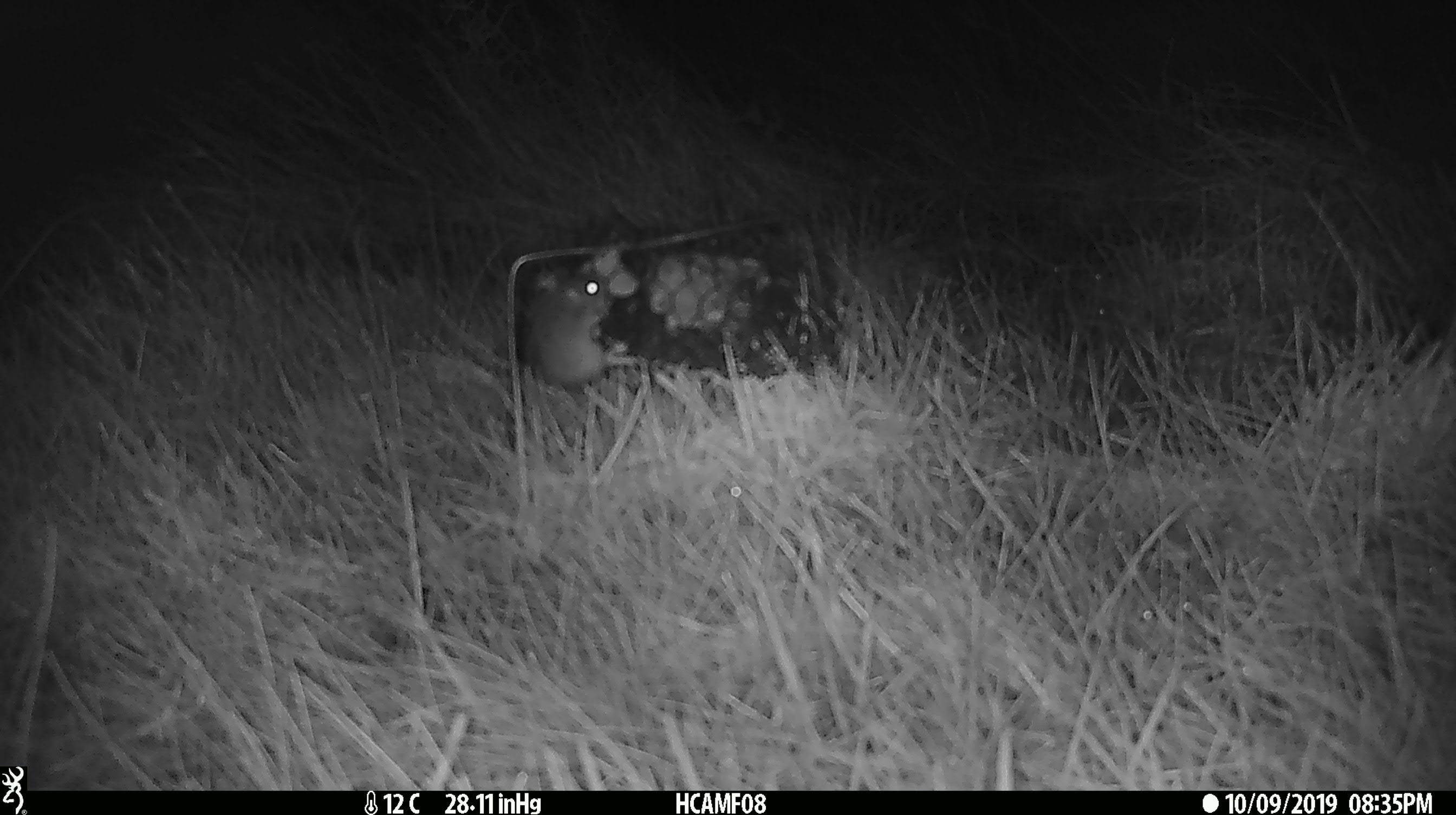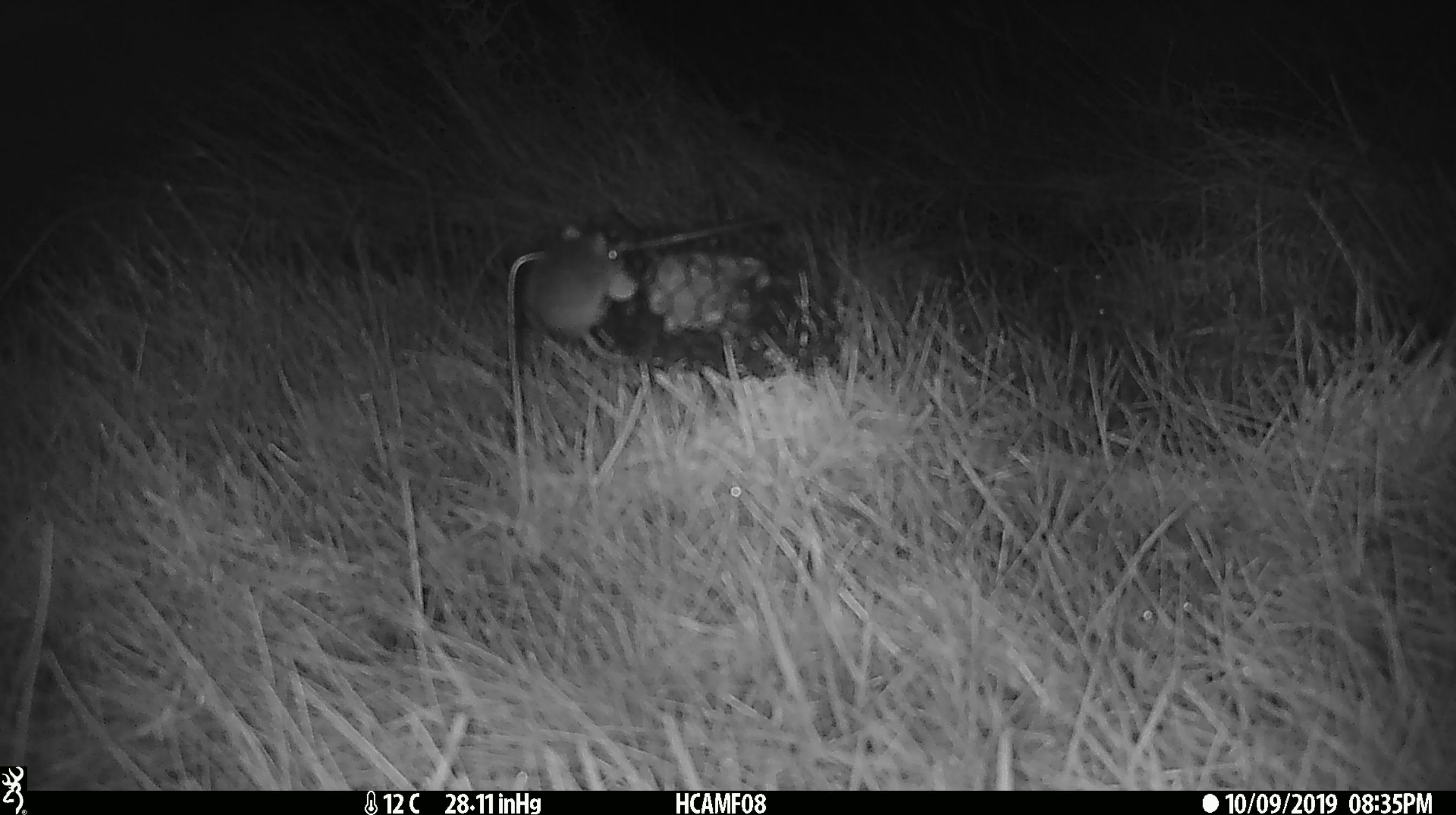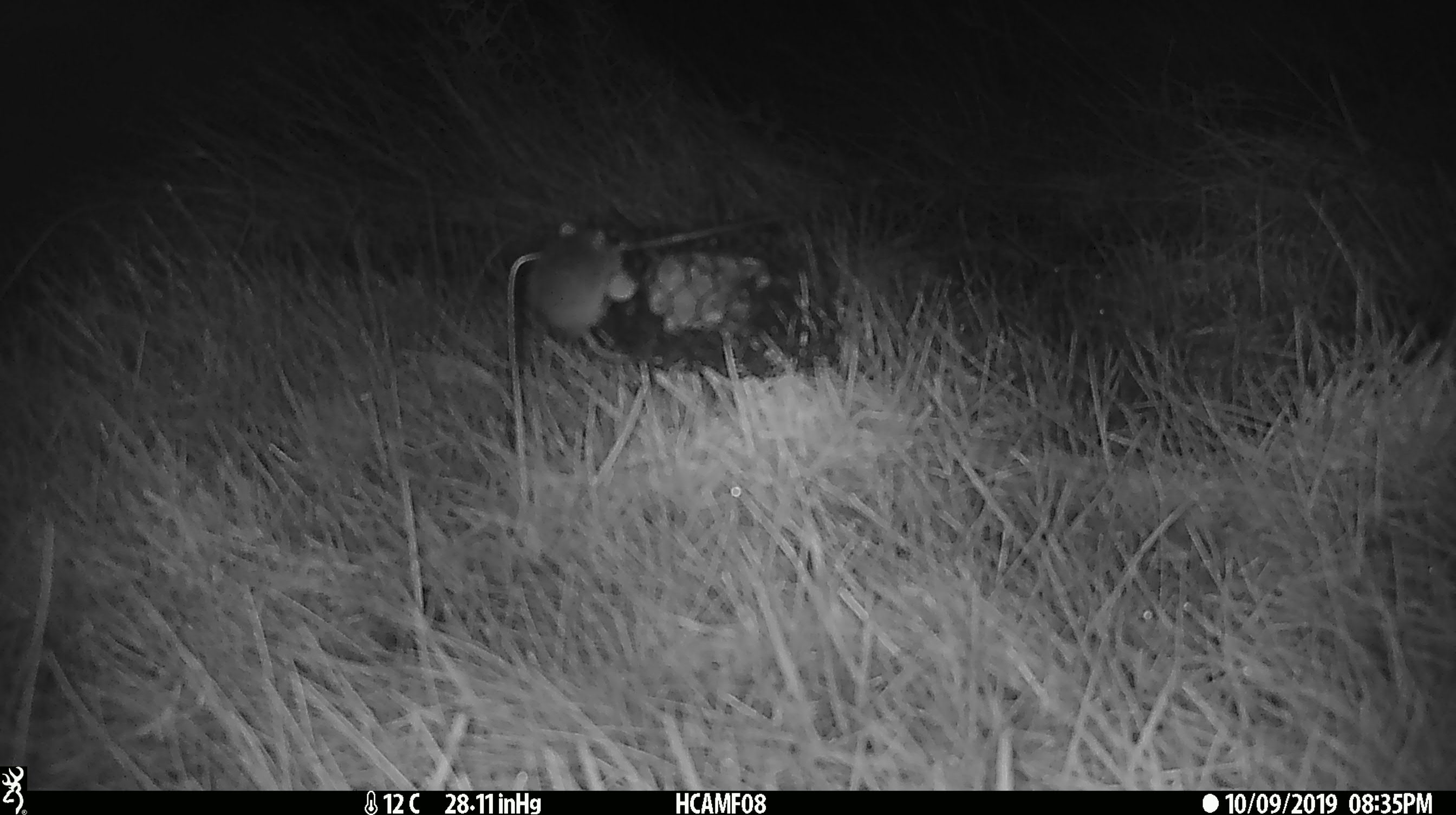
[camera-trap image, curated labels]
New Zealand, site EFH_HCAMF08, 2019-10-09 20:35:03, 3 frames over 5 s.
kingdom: Animalia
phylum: Chordata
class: Mammalia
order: Rodentia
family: Muridae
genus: Mus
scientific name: Mus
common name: mouse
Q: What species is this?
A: Mouse (Mus).